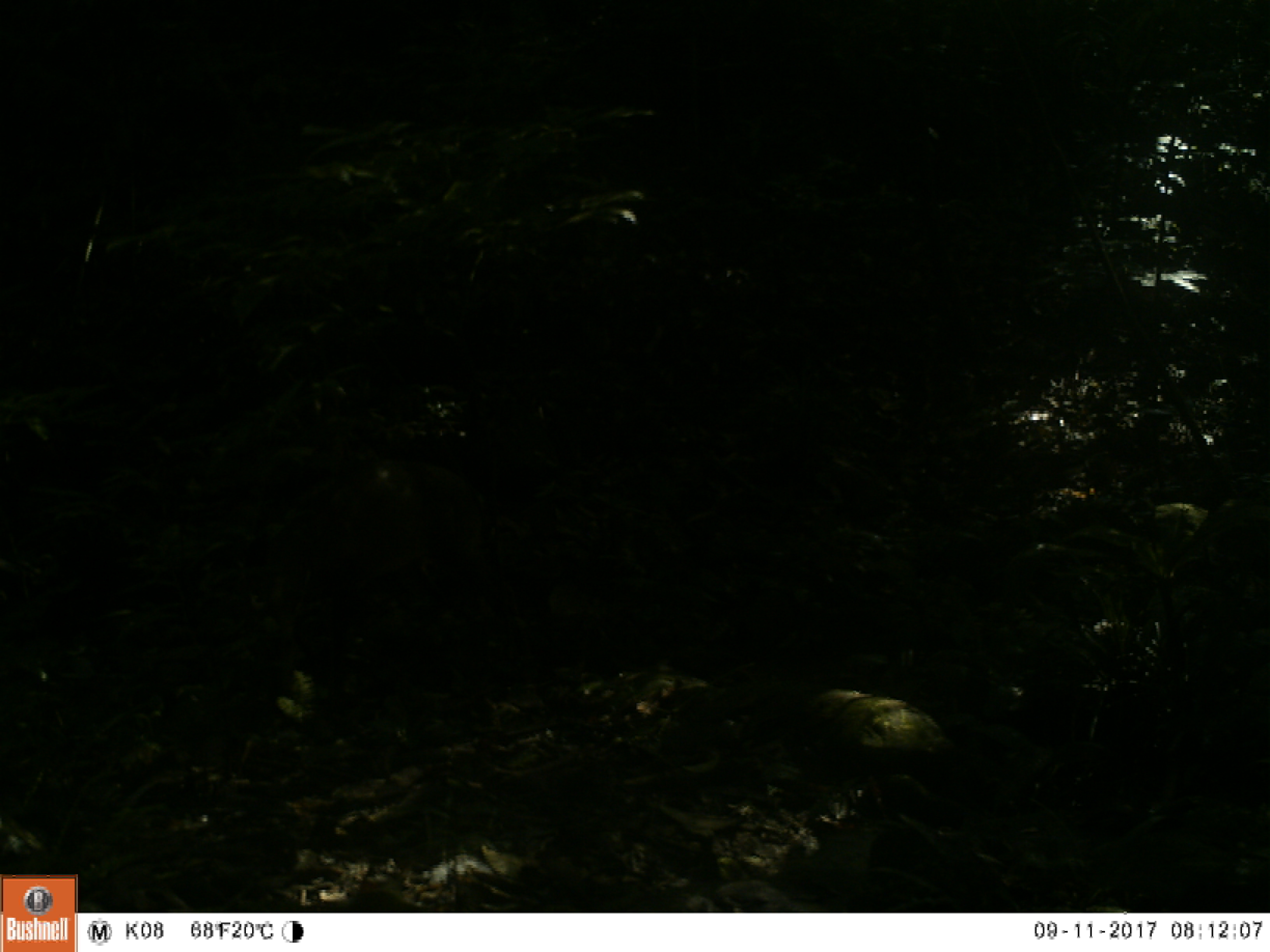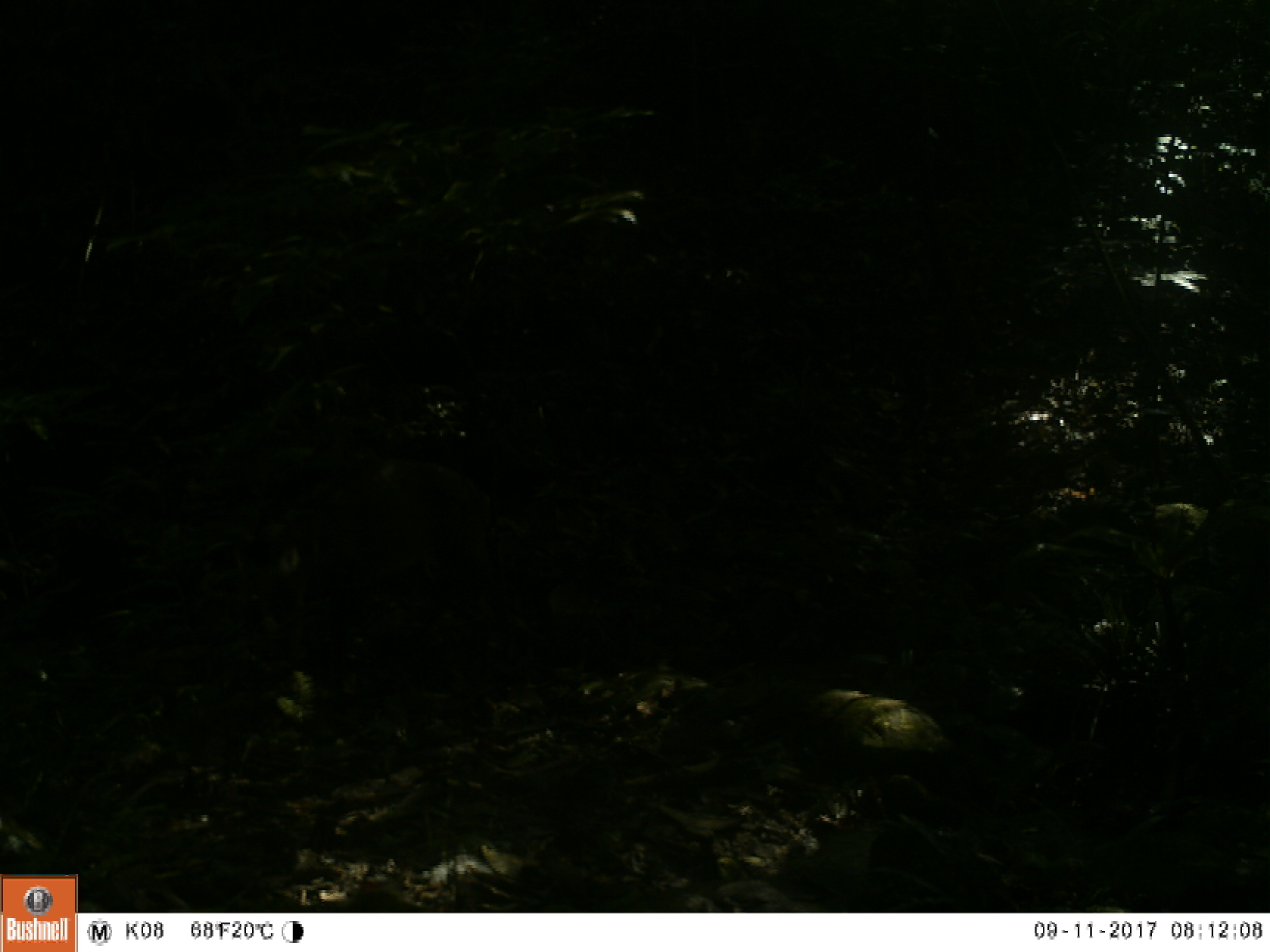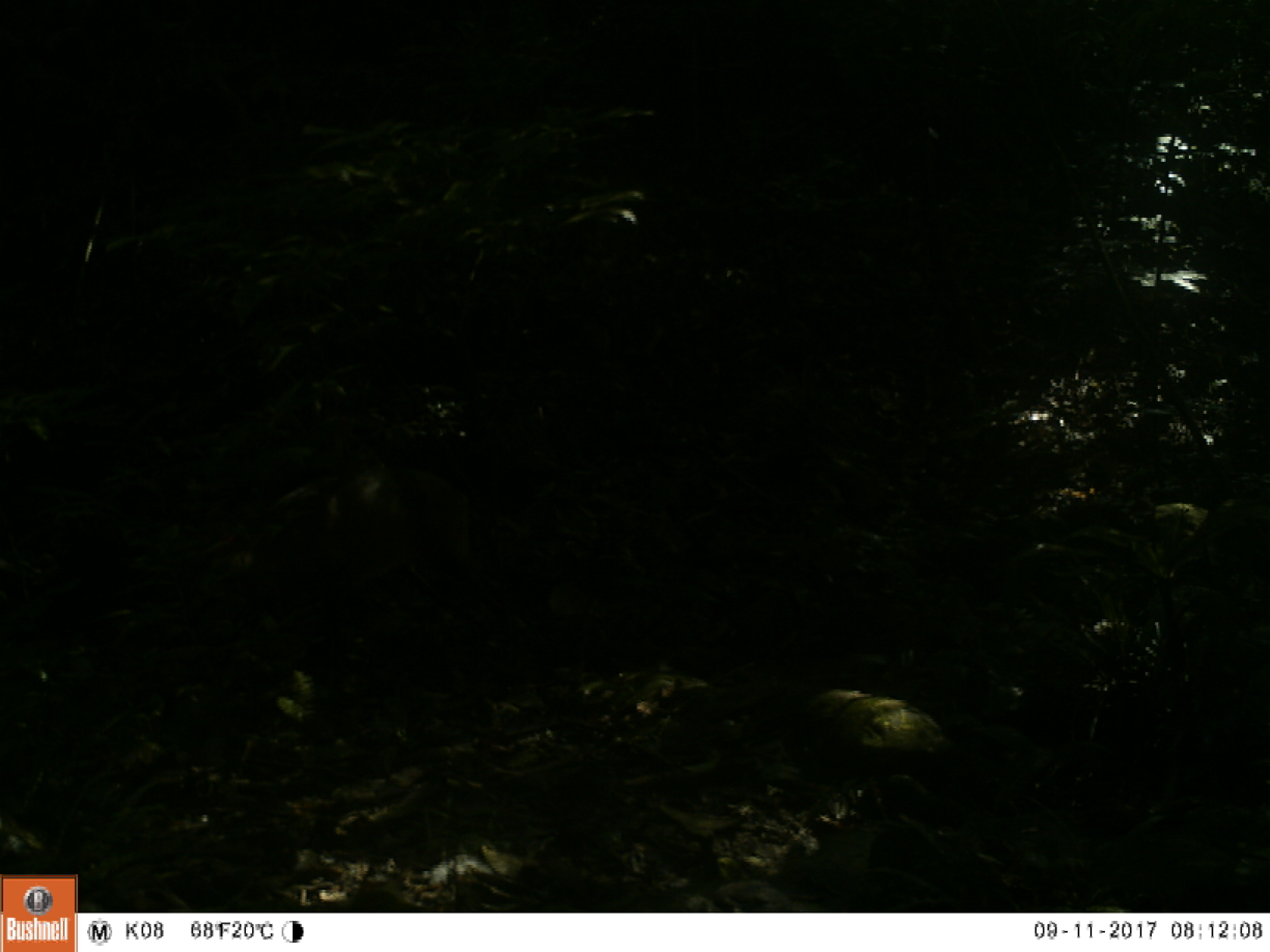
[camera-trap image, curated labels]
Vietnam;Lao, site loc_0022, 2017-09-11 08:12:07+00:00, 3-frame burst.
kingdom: Animalia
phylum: Chordata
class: Mammalia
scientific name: Mammalia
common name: mammal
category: unidentified mammal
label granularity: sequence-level